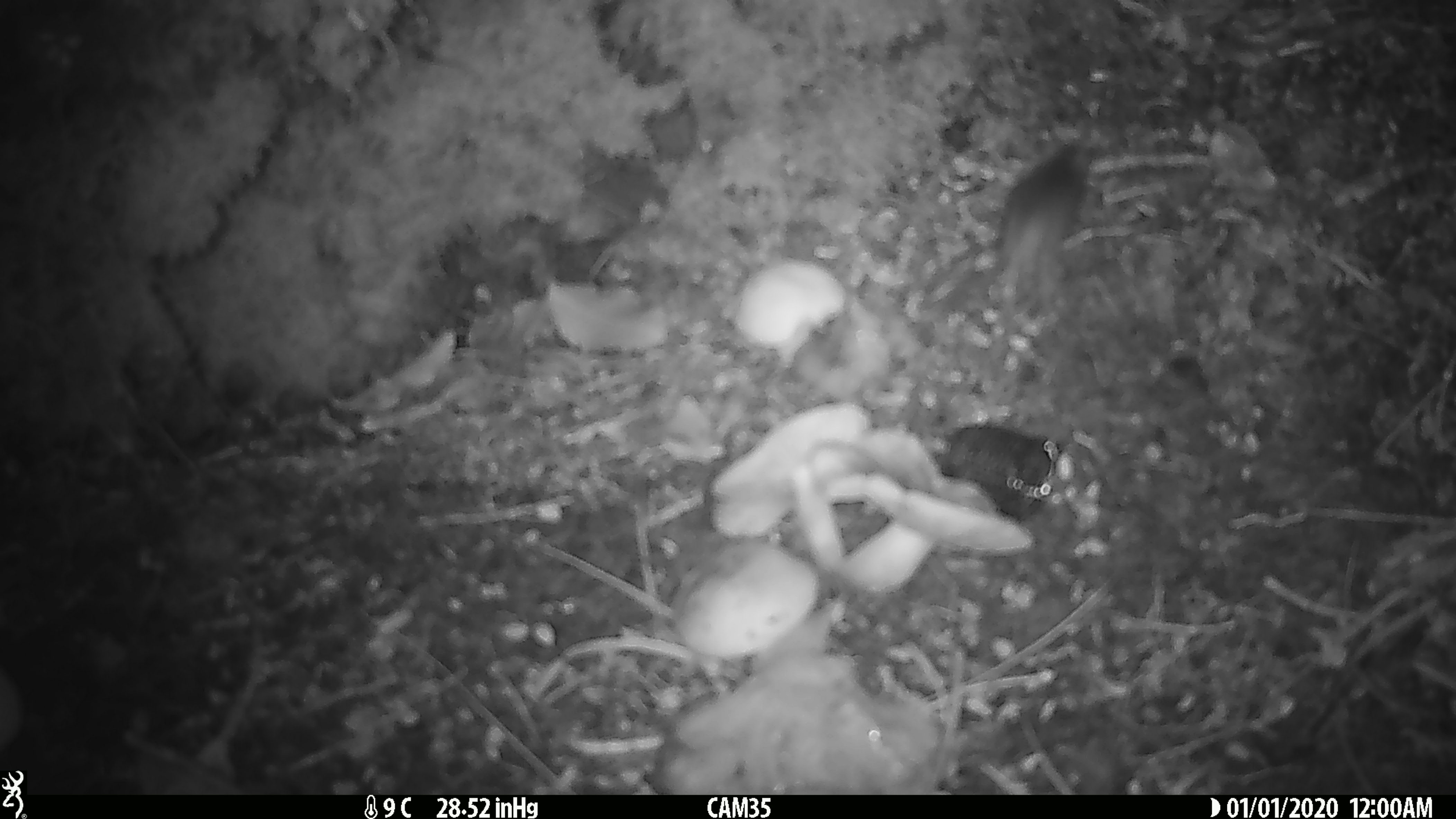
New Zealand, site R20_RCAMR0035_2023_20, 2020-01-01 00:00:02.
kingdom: Animalia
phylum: Chordata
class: Mammalia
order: Rodentia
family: Muridae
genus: Mus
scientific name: Mus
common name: mouse